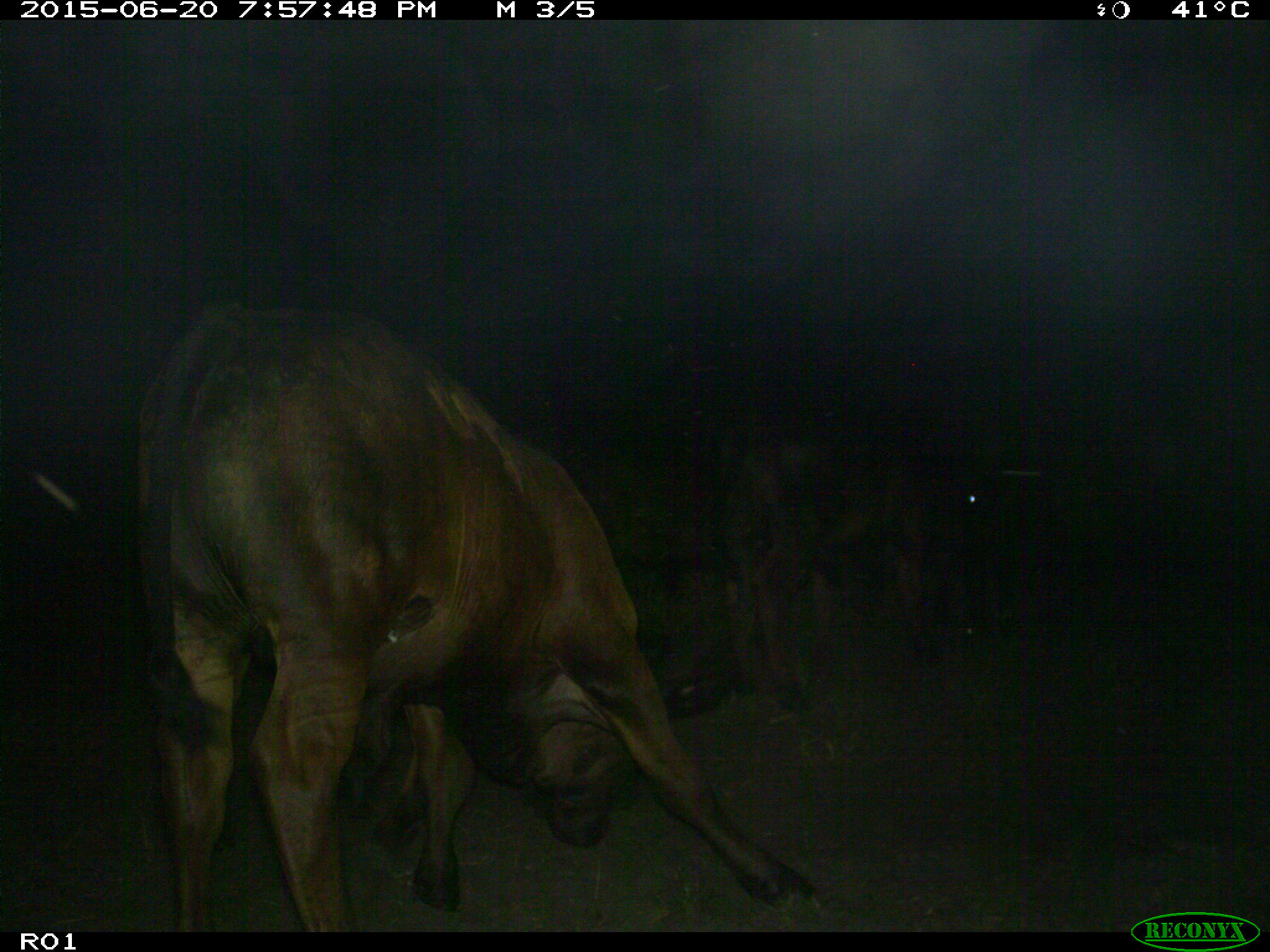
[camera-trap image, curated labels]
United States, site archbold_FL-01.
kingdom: Animalia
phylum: Chordata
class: Mammalia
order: Artiodactyla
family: Bovidae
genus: Bos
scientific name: Bos taurus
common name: domestic cow